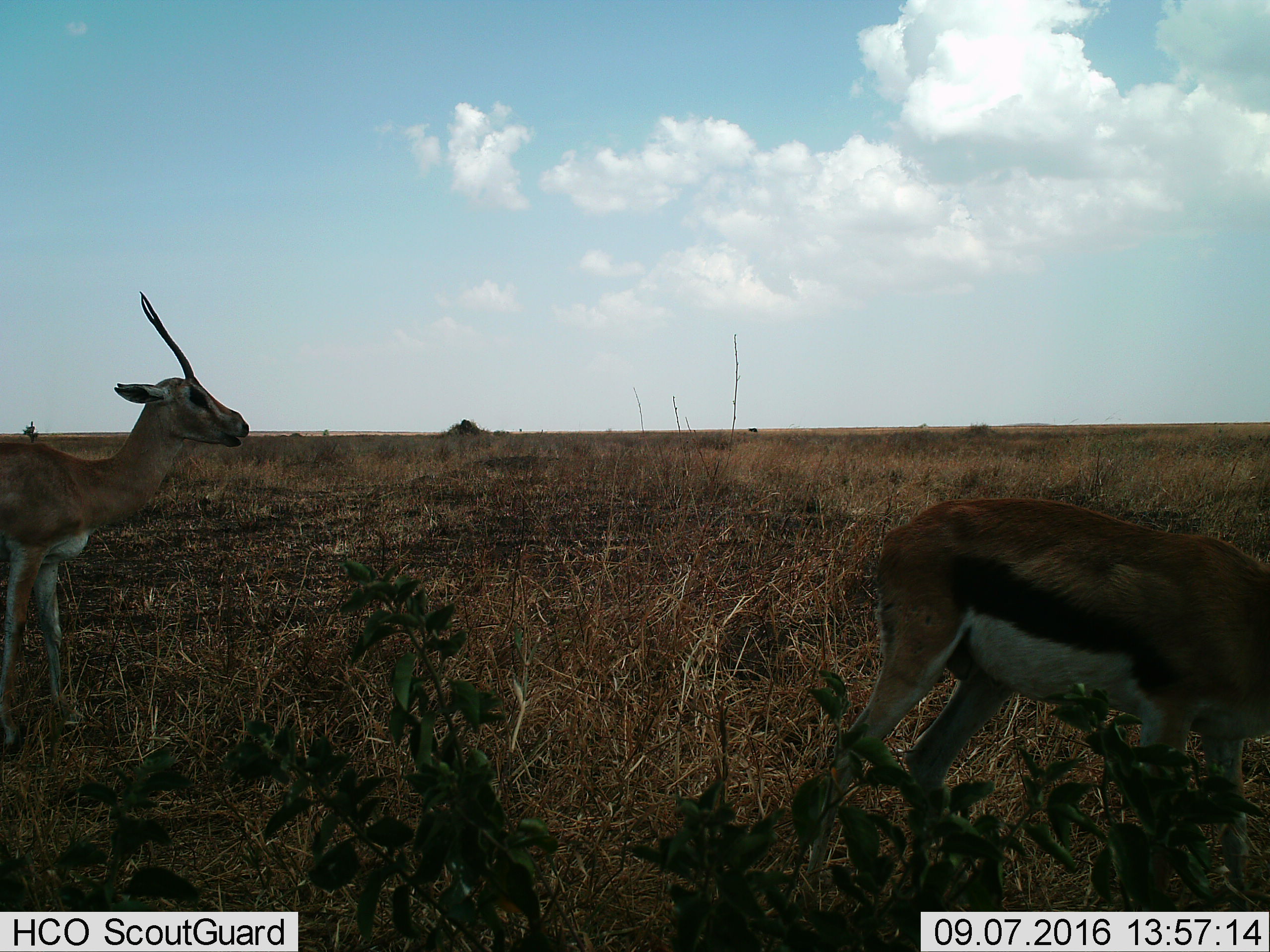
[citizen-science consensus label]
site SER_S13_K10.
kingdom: Animalia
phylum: Chordata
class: Mammalia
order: Artiodactyla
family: Bovidae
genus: Eudorcas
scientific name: Eudorcas thomsonii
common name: thomson's gazelle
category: gazellethomsons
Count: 2.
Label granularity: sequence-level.